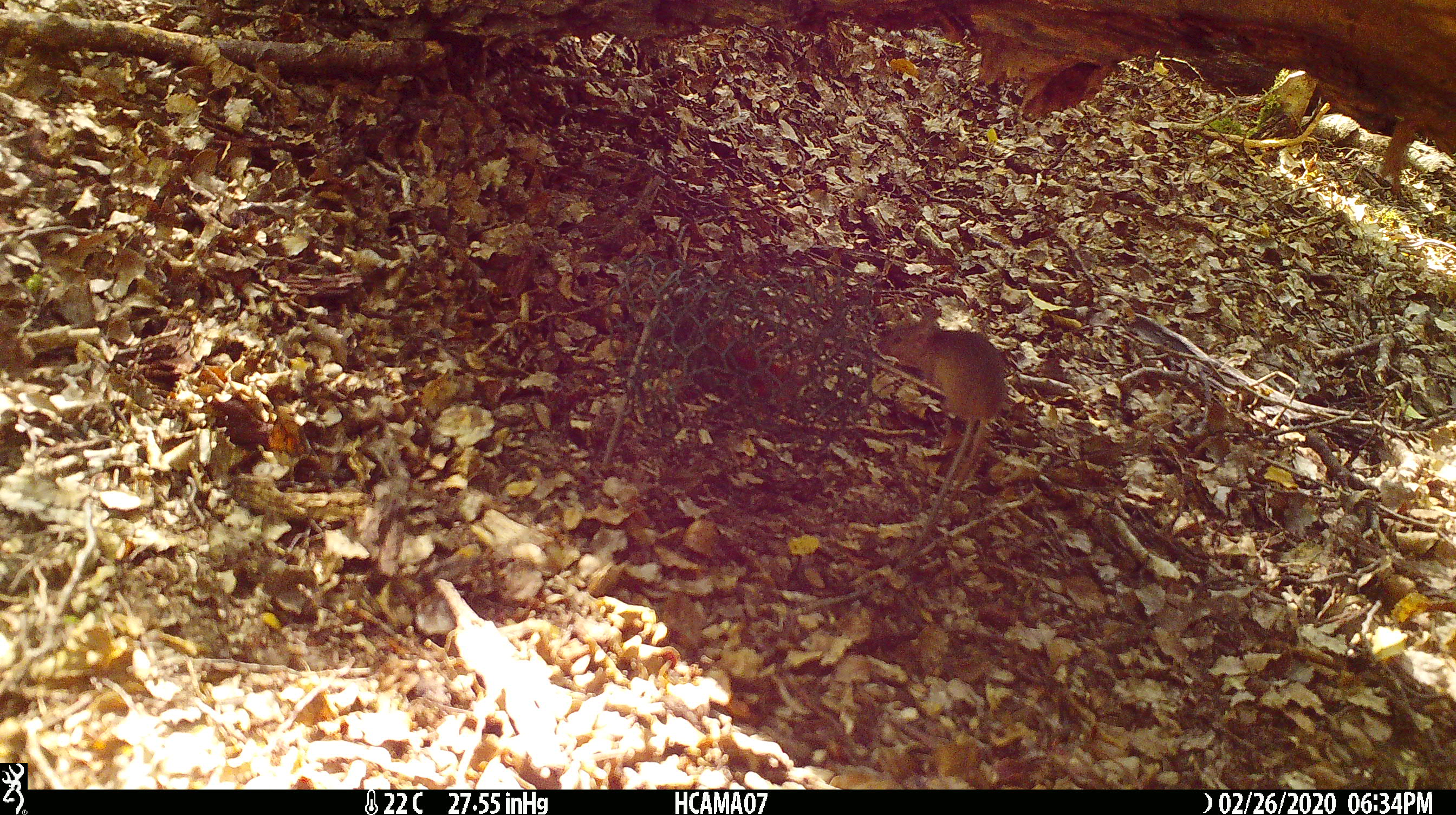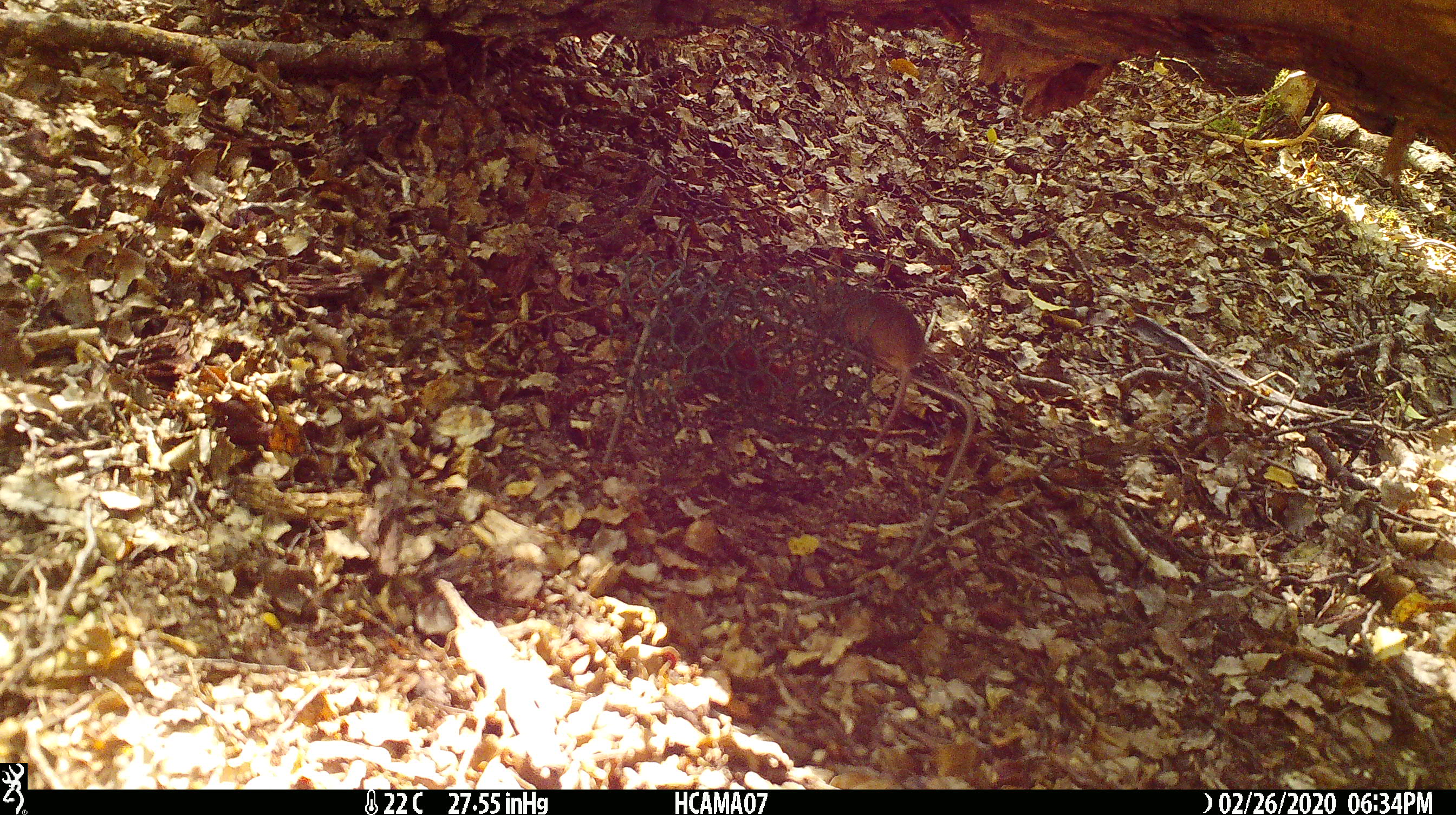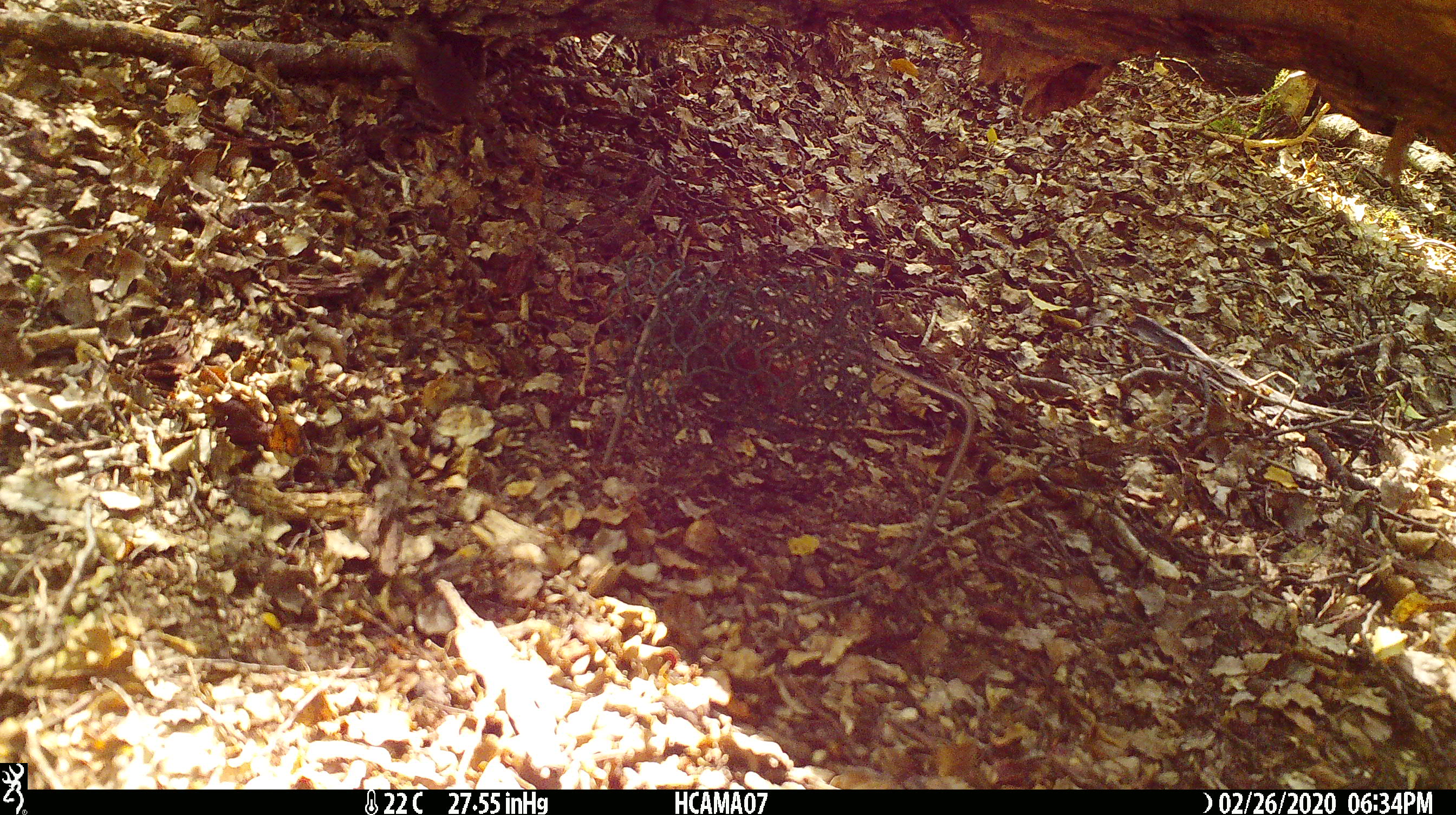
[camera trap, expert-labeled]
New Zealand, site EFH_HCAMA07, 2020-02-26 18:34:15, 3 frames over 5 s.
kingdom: Animalia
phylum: Chordata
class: Mammalia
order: Rodentia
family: Muridae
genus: Mus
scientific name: Mus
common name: mouse